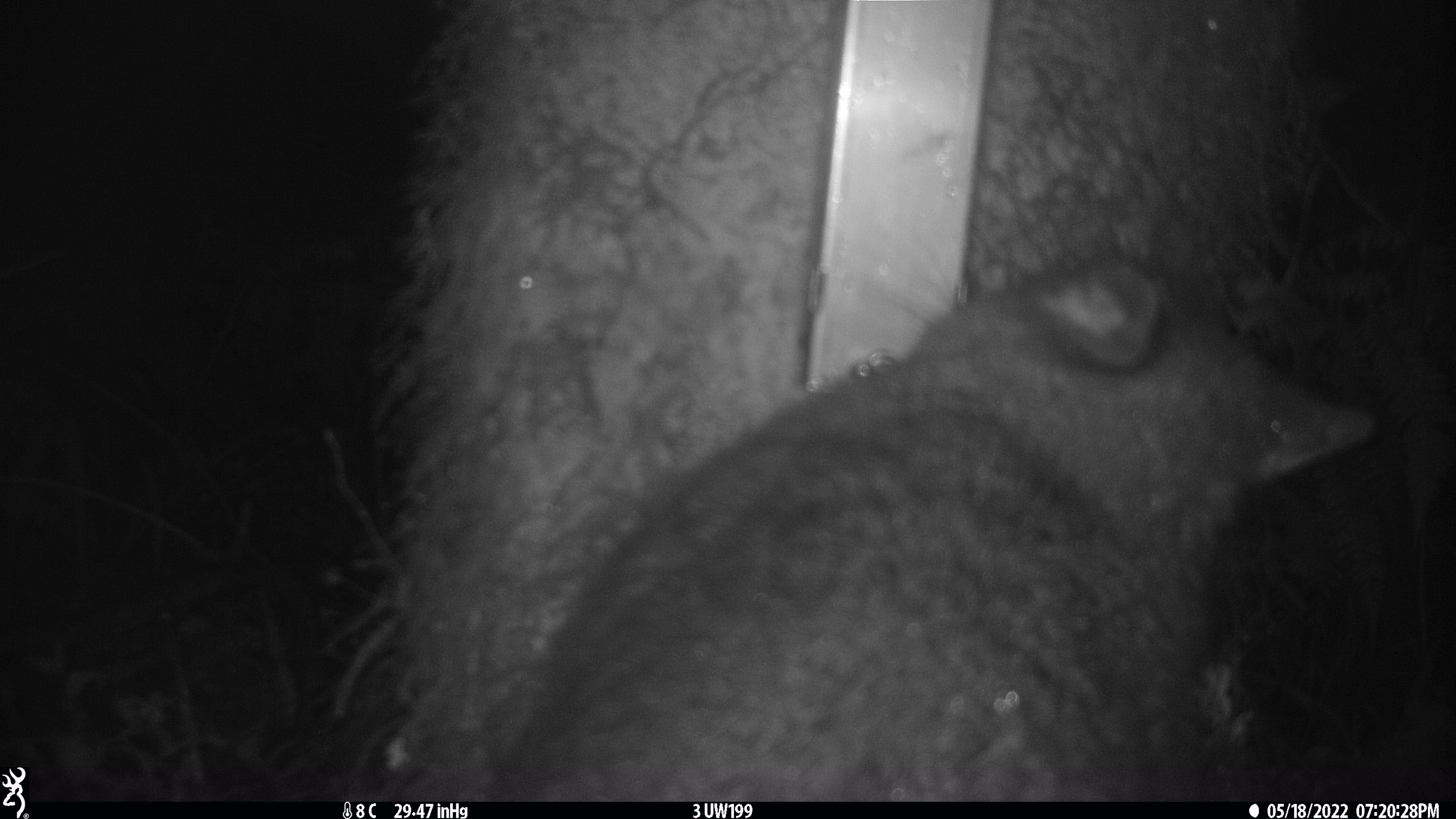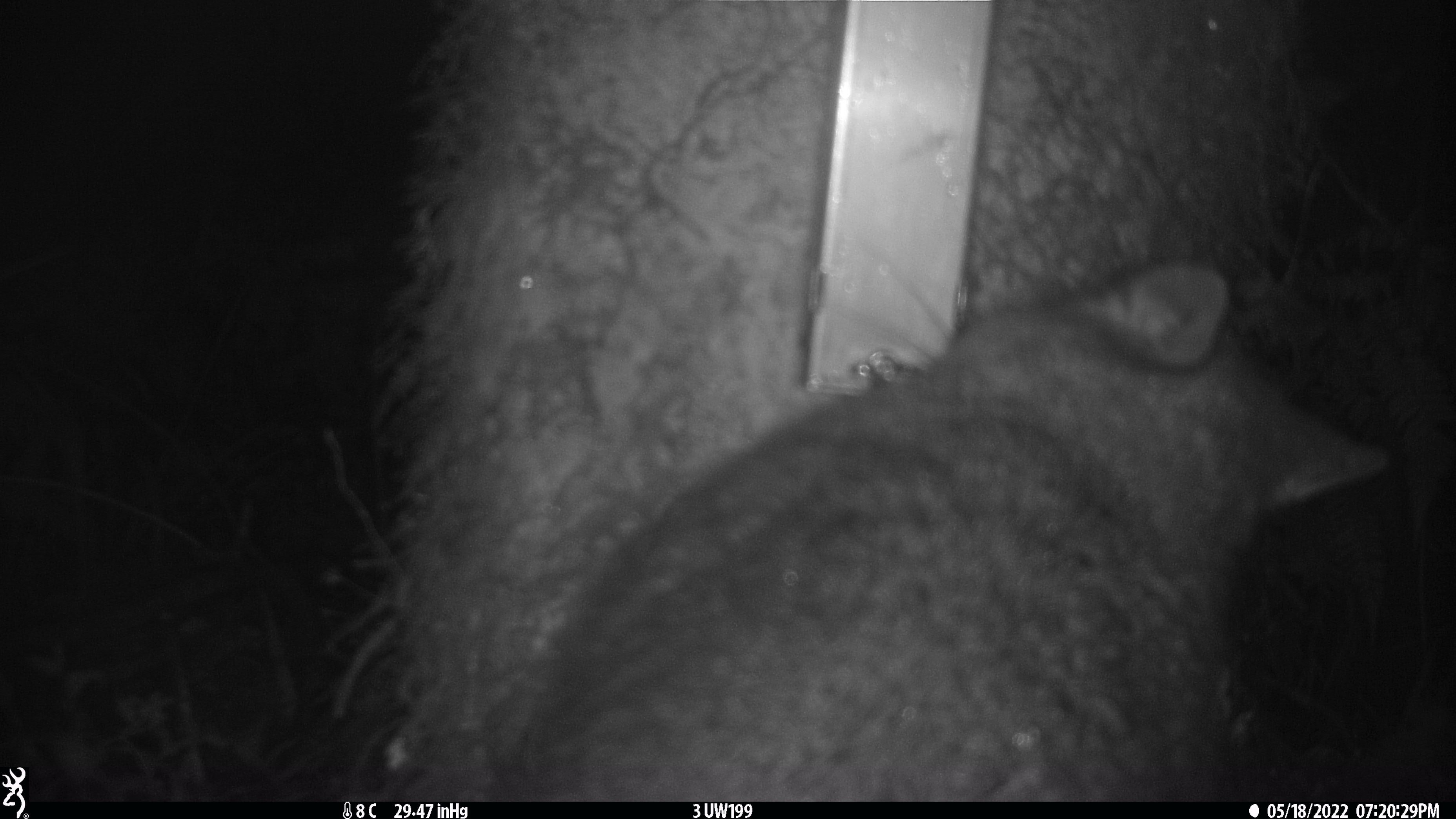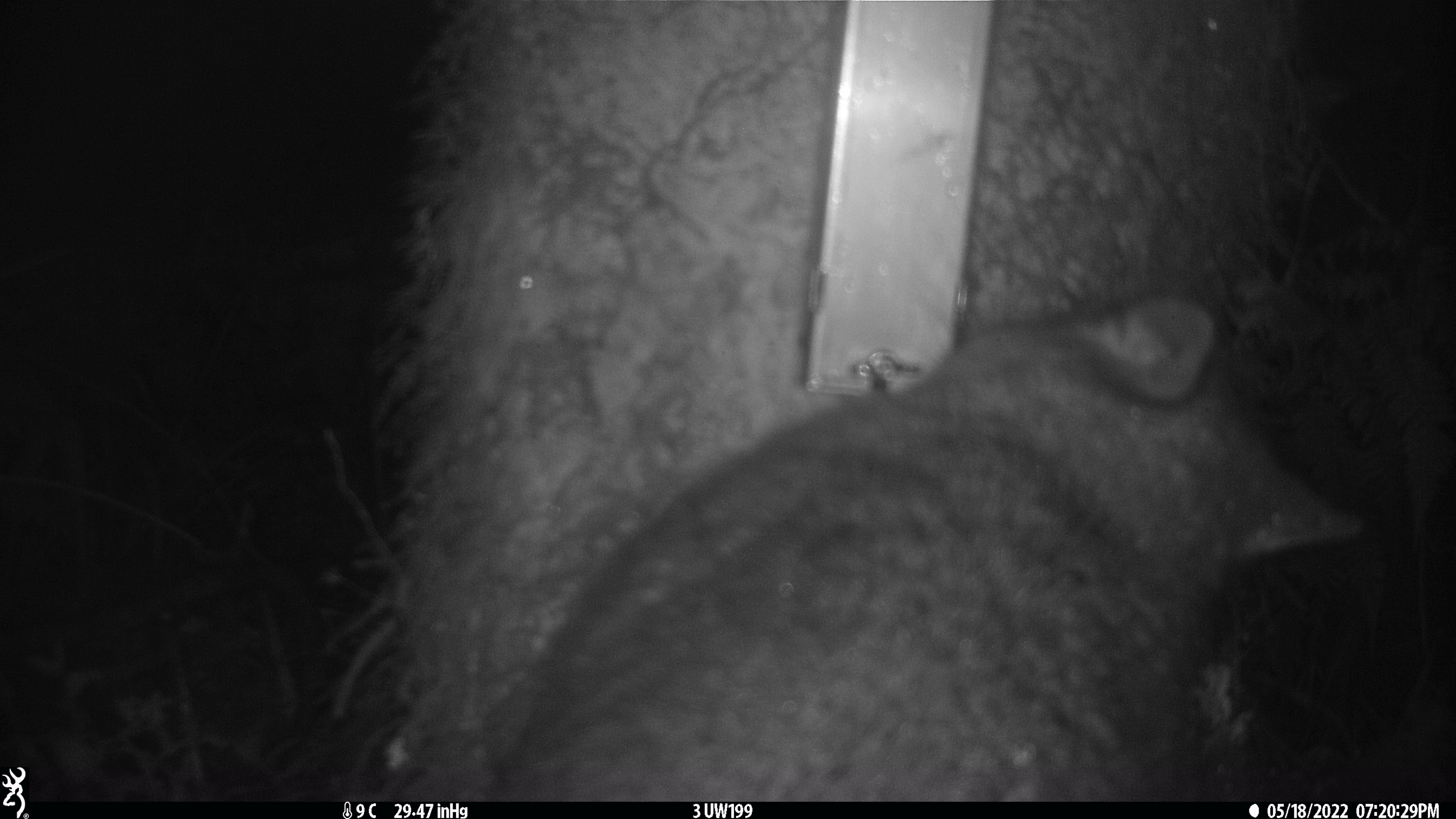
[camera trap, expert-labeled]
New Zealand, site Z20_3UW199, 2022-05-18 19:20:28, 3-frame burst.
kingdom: Animalia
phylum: Chordata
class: Mammalia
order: Diprotodontia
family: Phalangeridae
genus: Trichosurus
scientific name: Trichosurus vulpecula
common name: common brushtail possum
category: possum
Possum (common brushtail possum) (Trichosurus vulpecula).